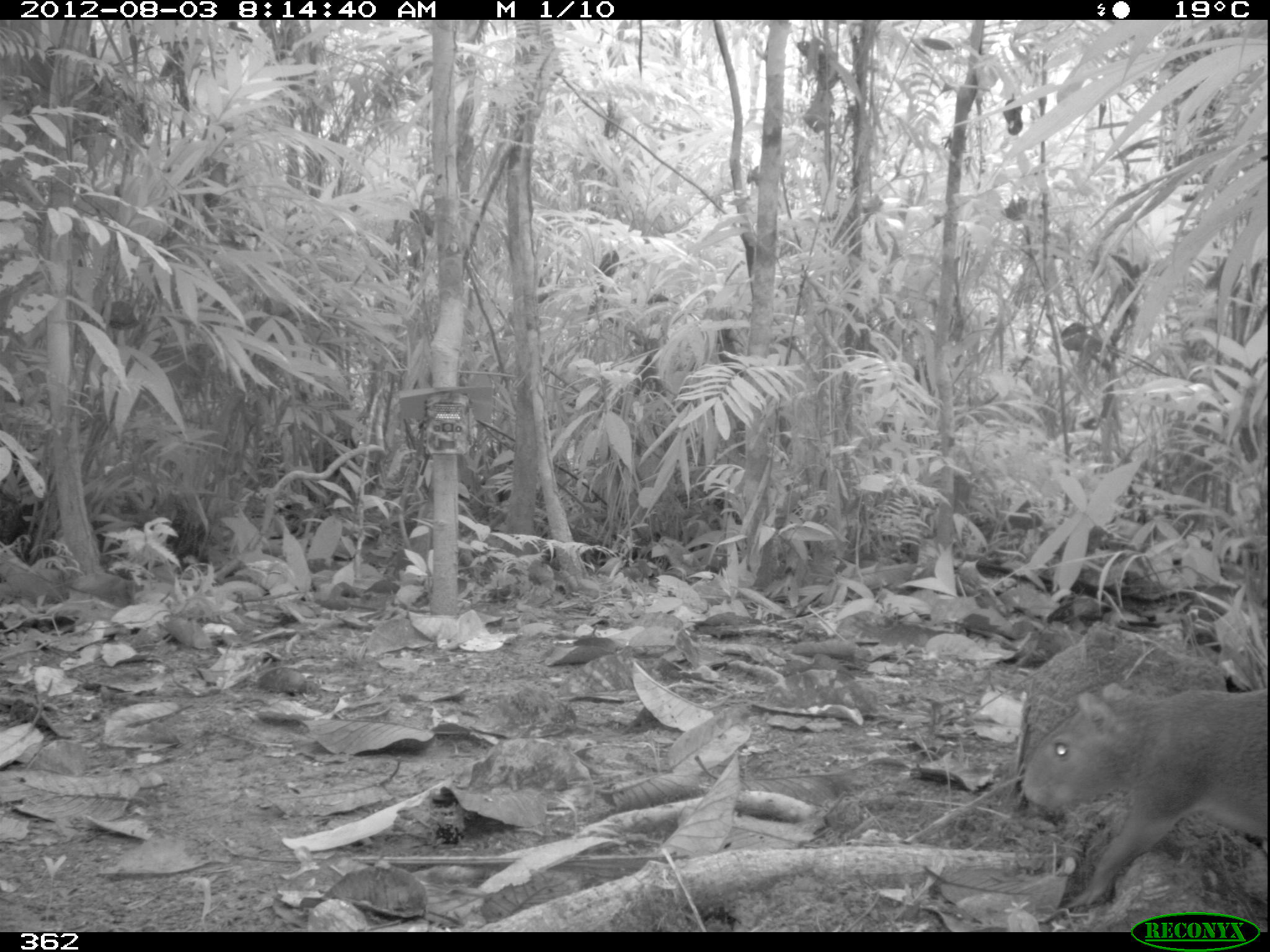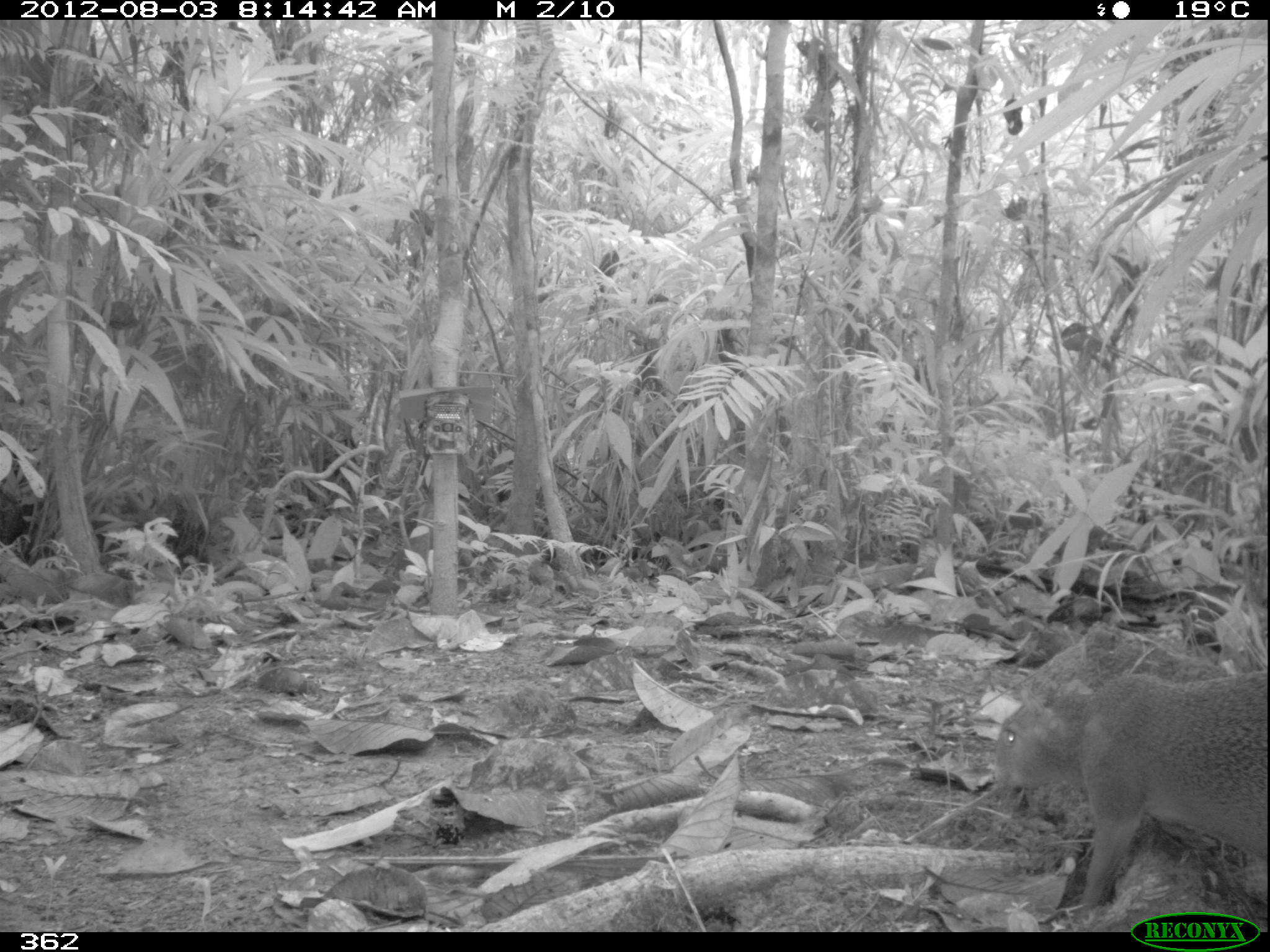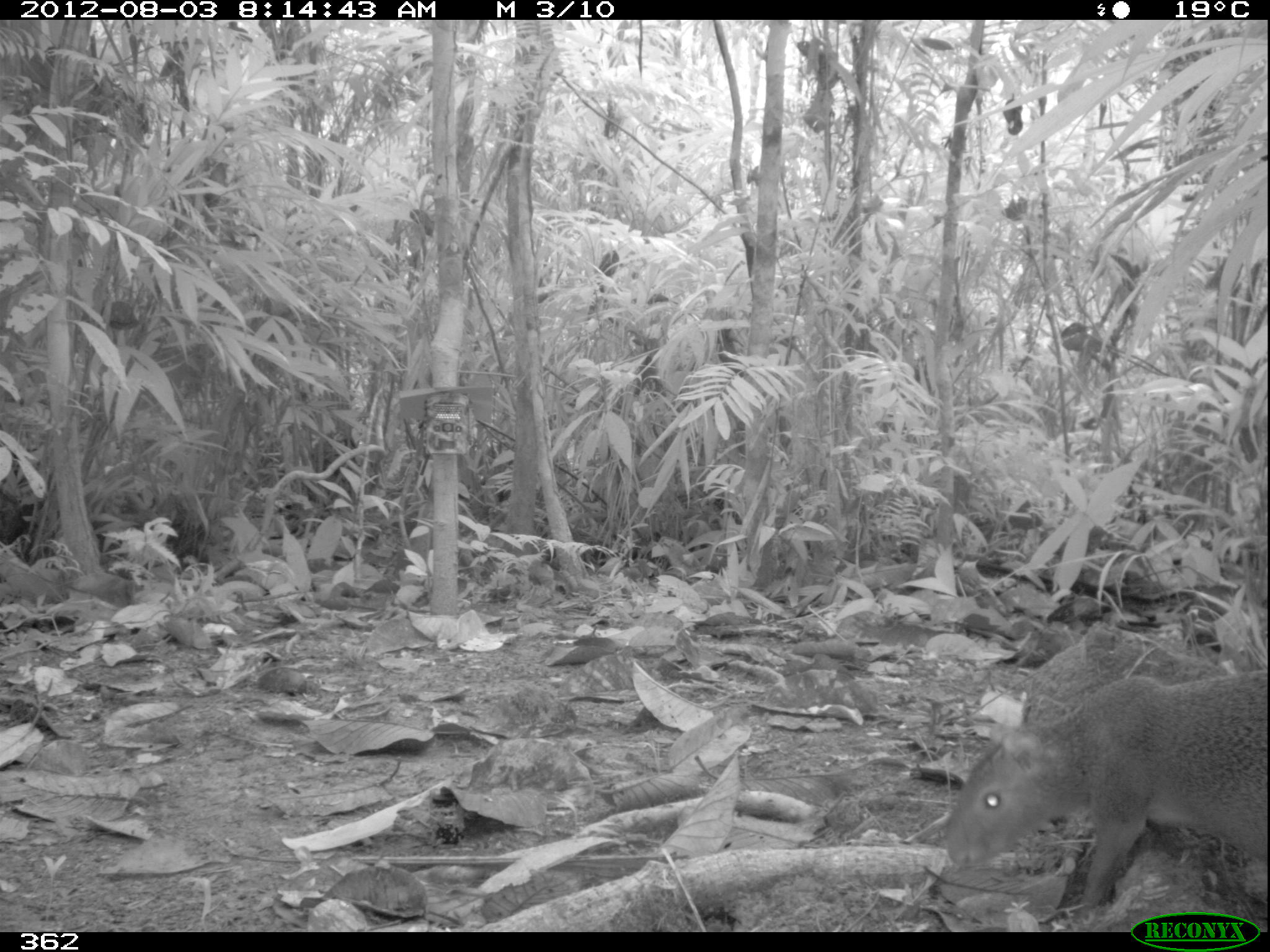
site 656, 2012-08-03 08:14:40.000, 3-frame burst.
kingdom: Animalia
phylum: Chordata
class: Mammalia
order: Rodentia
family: Dasyproctidae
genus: Dasyprocta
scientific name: Dasyprocta punctata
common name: central american agouti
Dasyprocta punctata (central american agouti).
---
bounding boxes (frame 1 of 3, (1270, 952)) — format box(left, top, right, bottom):
dasyprocta punctata: box(1019, 670, 1270, 913)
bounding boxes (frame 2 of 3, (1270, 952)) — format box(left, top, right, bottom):
dasyprocta punctata: box(990, 666, 1270, 912)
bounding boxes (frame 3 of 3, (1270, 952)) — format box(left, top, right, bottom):
dasyprocta punctata: box(942, 672, 1270, 909)